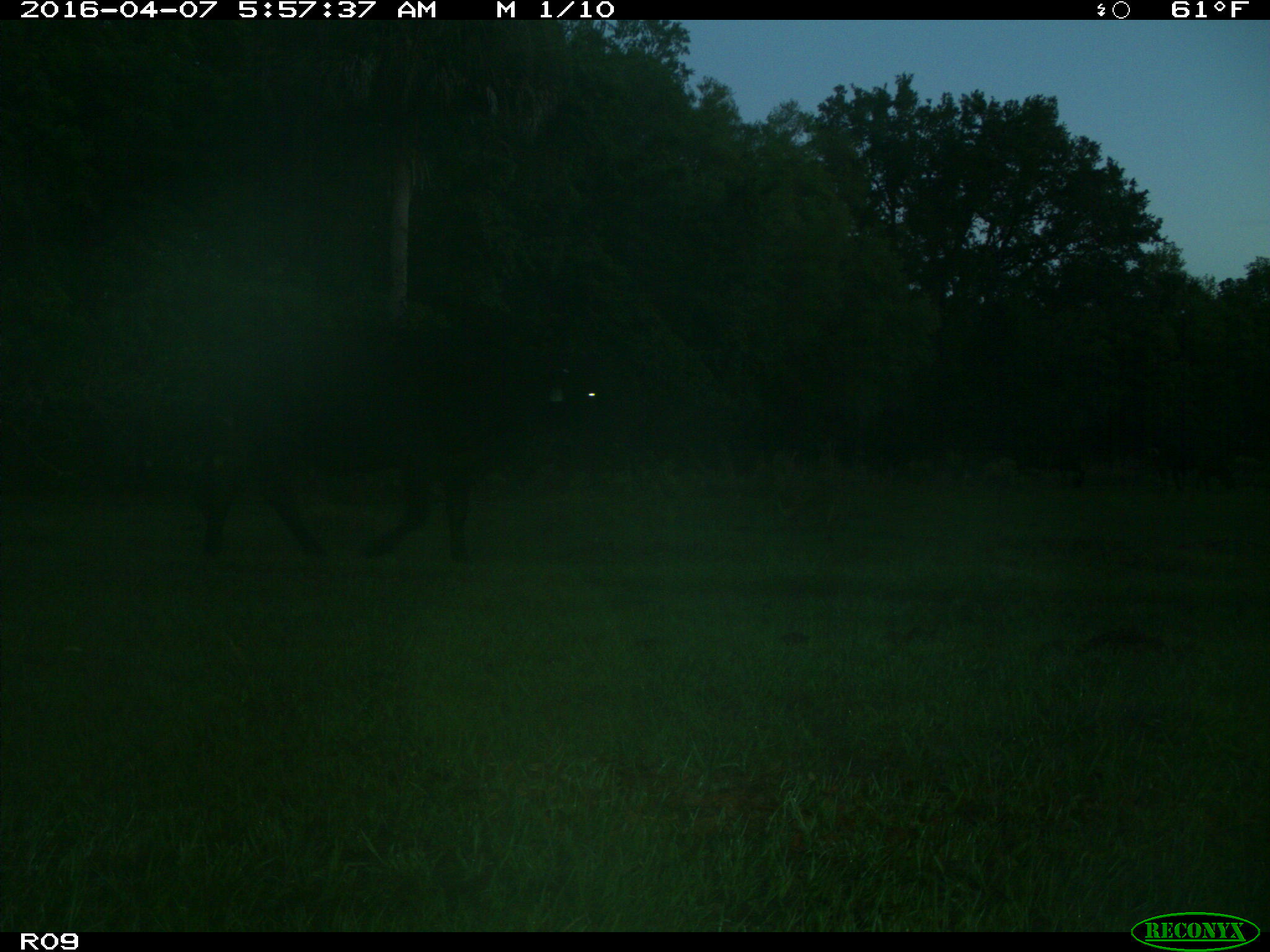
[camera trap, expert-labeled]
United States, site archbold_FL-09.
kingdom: Animalia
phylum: Chordata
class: Mammalia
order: Artiodactyla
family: Bovidae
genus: Bos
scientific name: Bos taurus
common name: domestic cow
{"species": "Bos taurus (domestic cow)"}